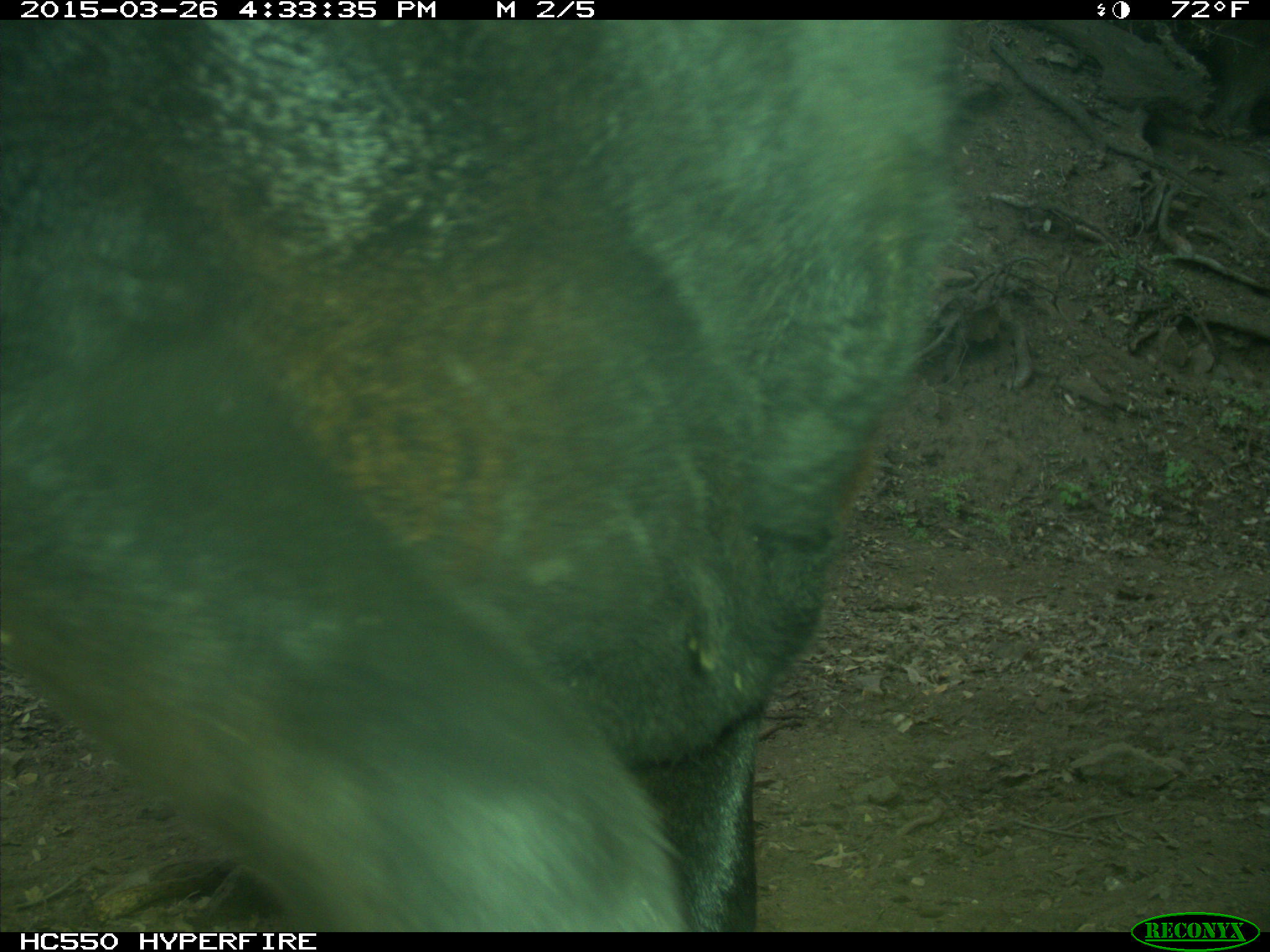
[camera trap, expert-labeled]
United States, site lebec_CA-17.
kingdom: Animalia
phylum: Chordata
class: Mammalia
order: Artiodactyla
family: Bovidae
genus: Bos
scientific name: Bos taurus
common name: domestic cow